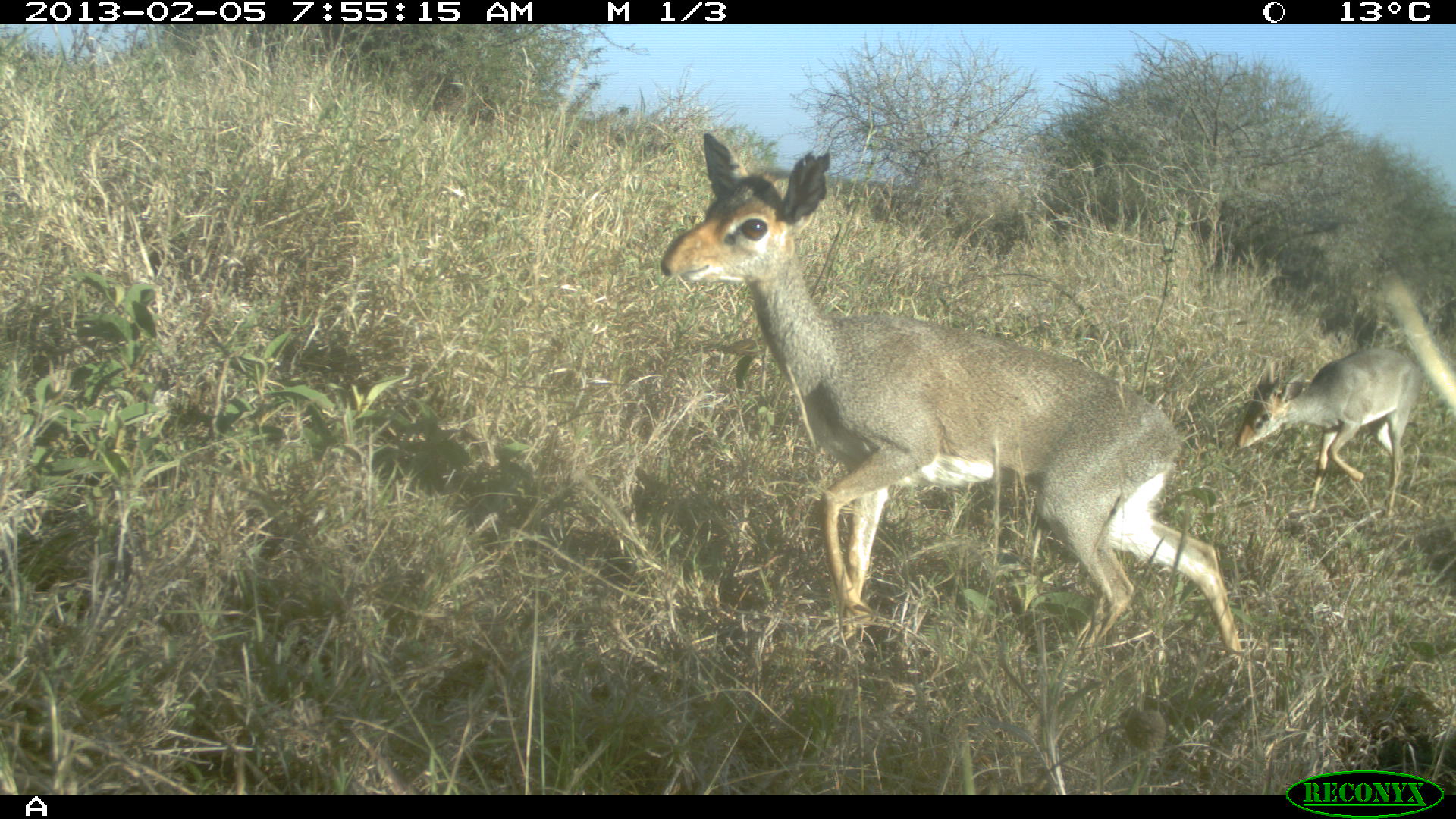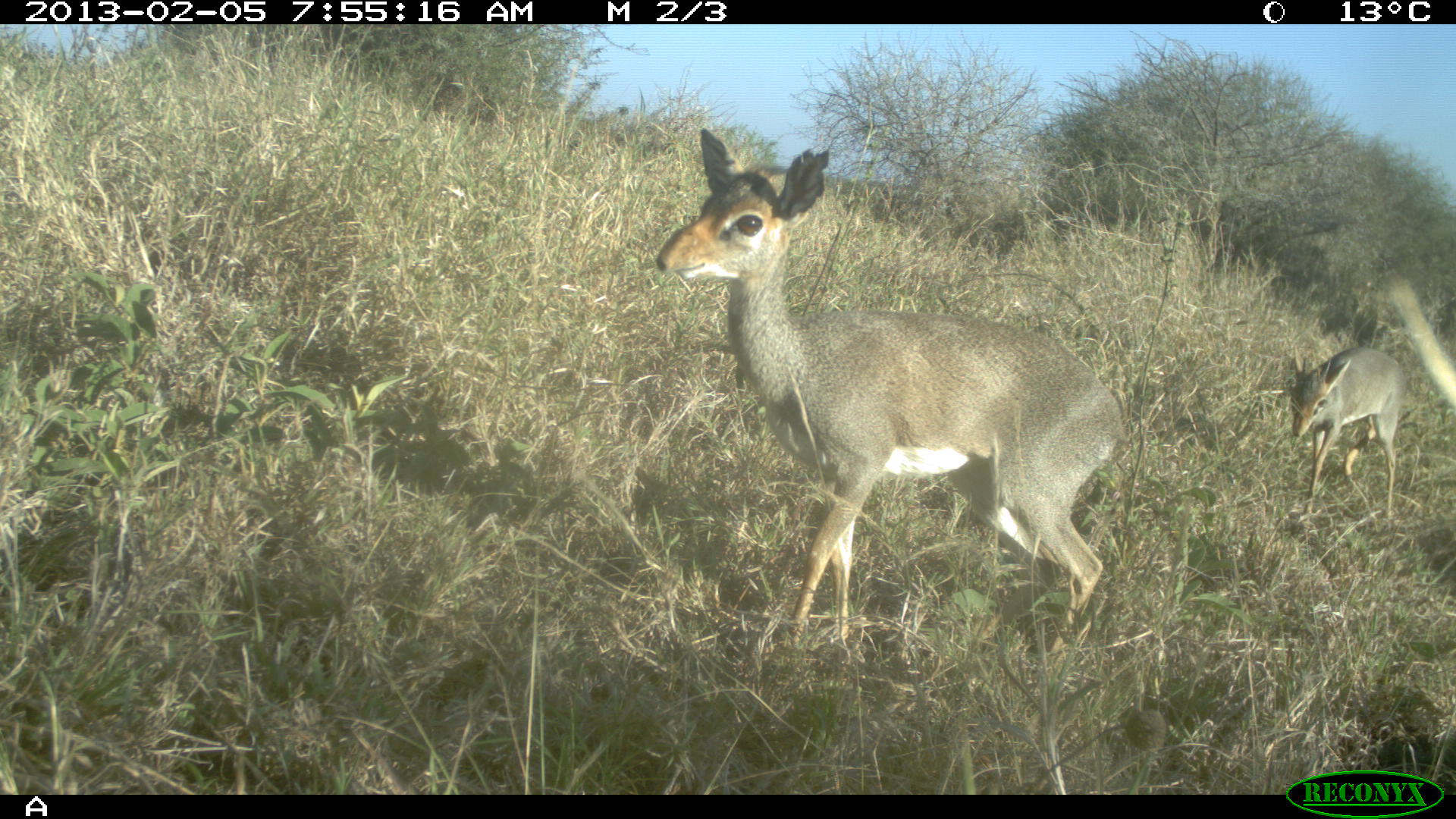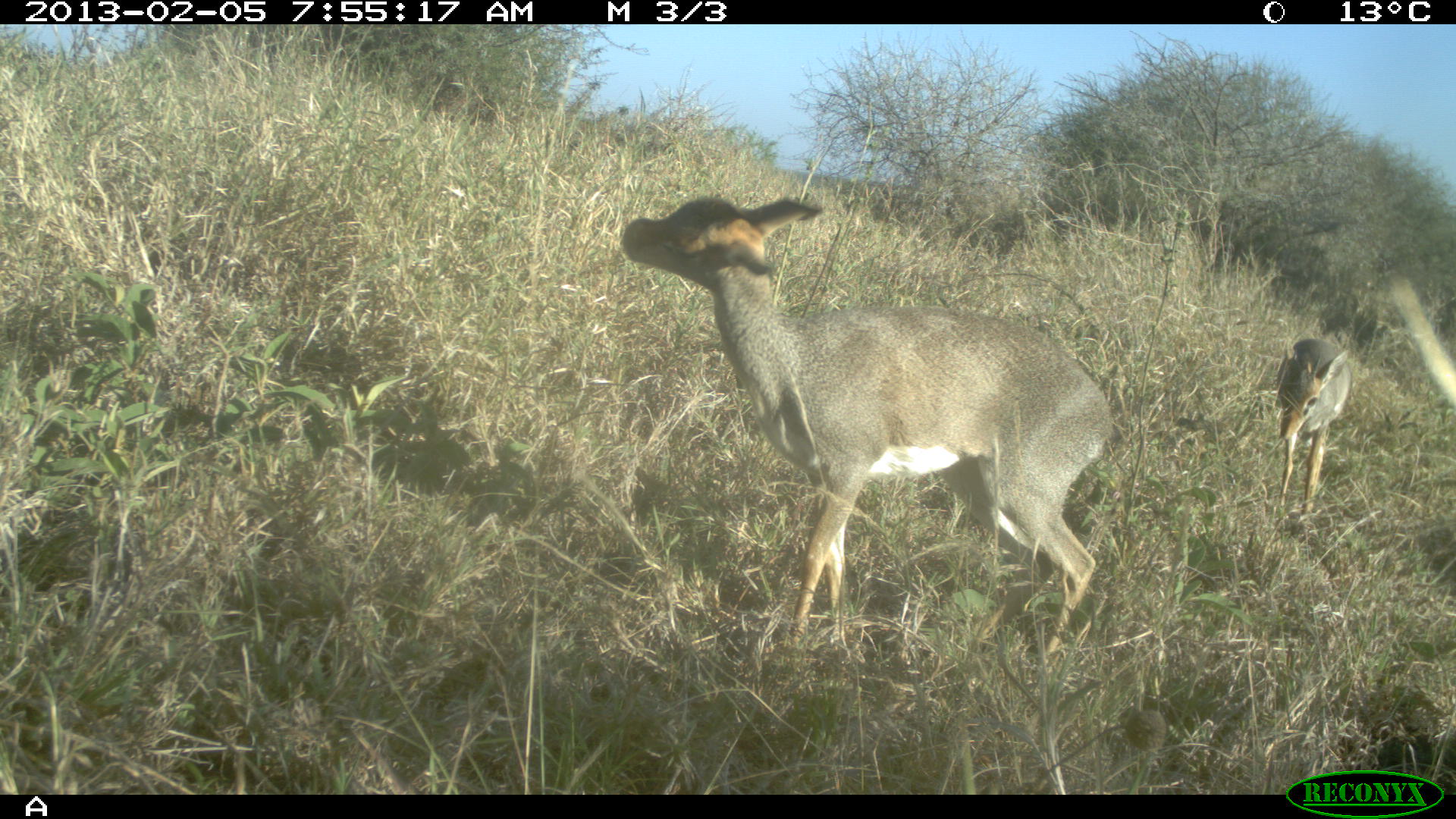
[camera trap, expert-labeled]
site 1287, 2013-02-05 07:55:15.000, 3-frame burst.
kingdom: Animalia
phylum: Chordata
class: Mammalia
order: Artiodactyla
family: Bovidae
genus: Madoqua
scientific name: Madoqua guentheri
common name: günther's dik-dik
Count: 2.